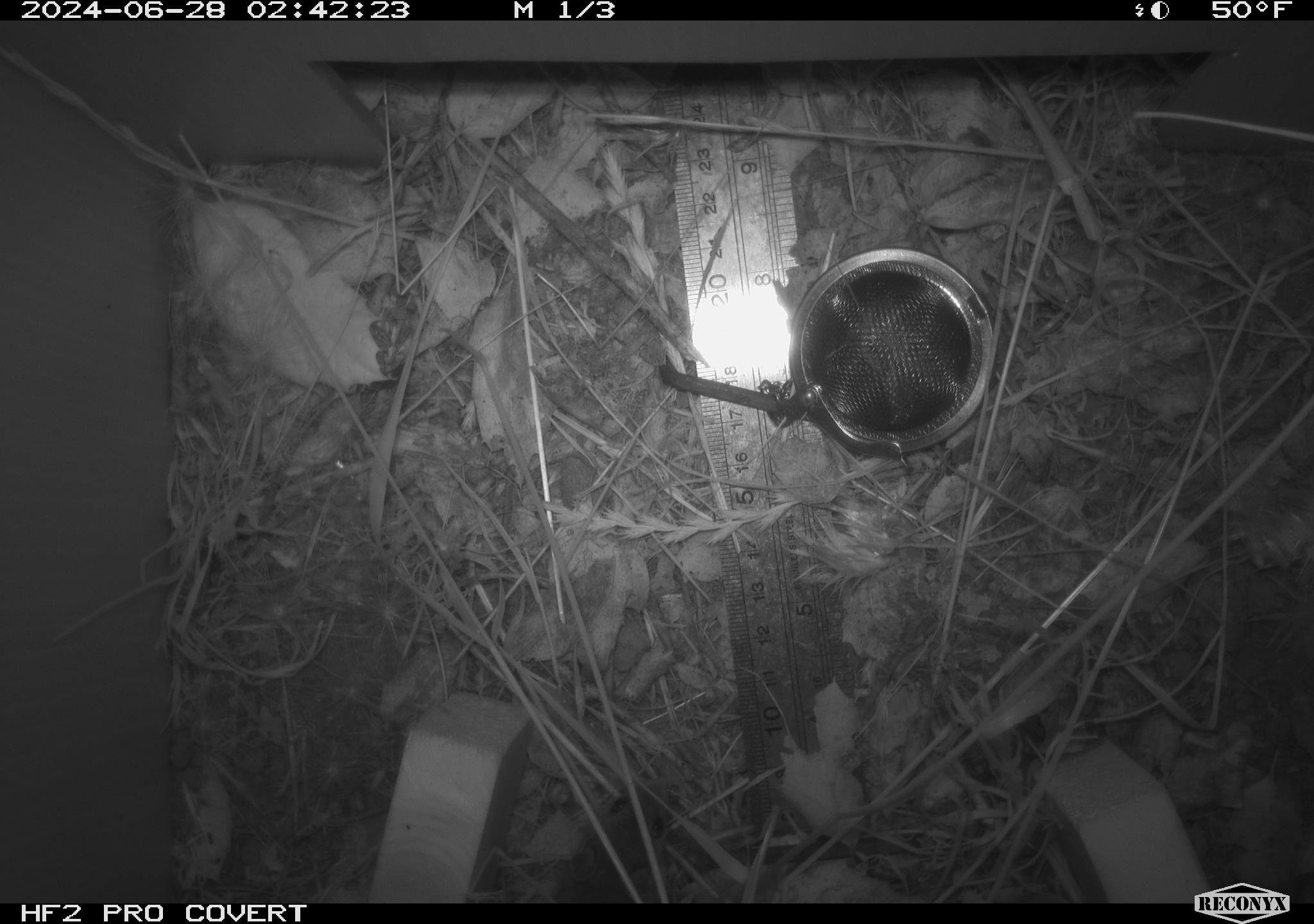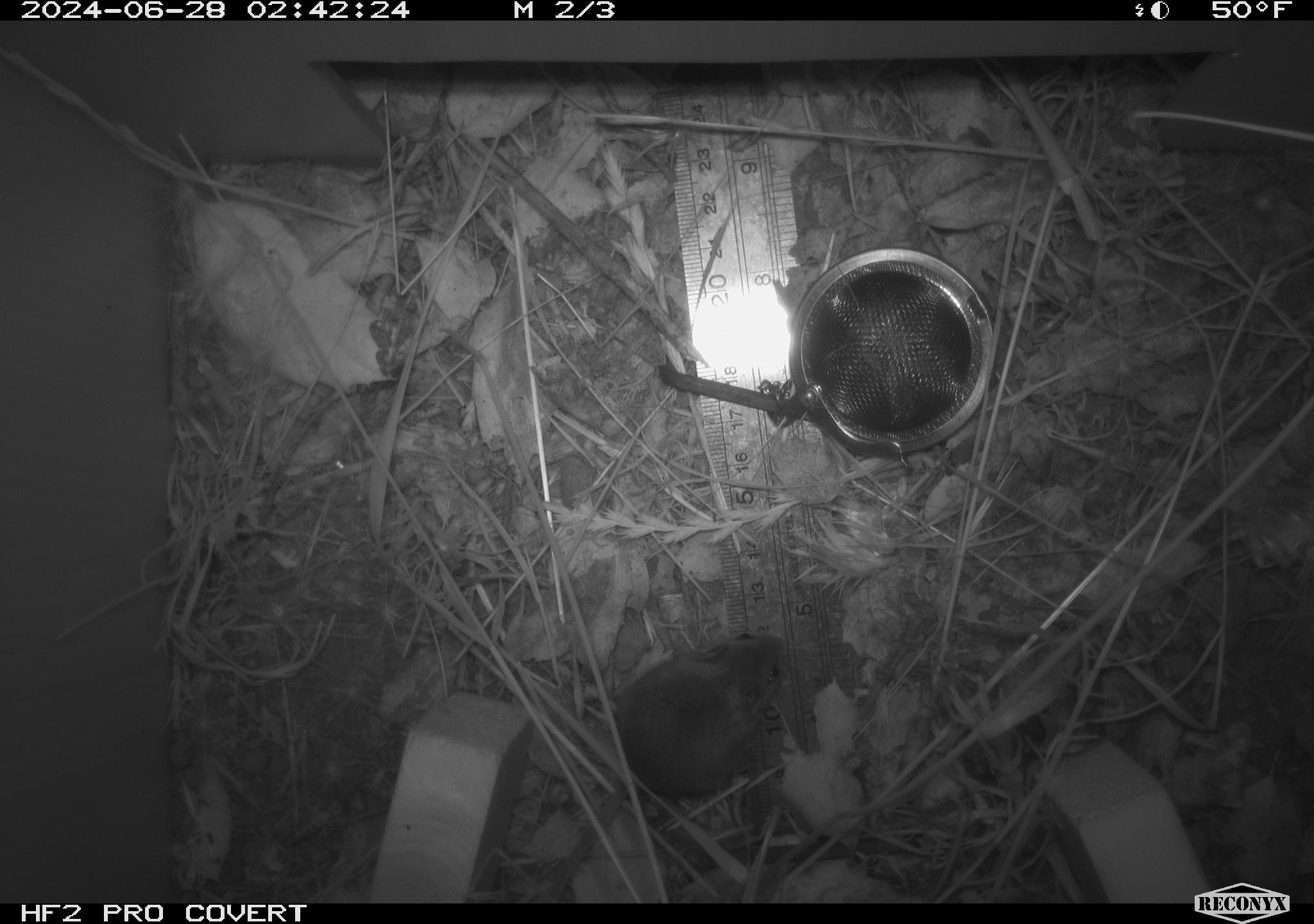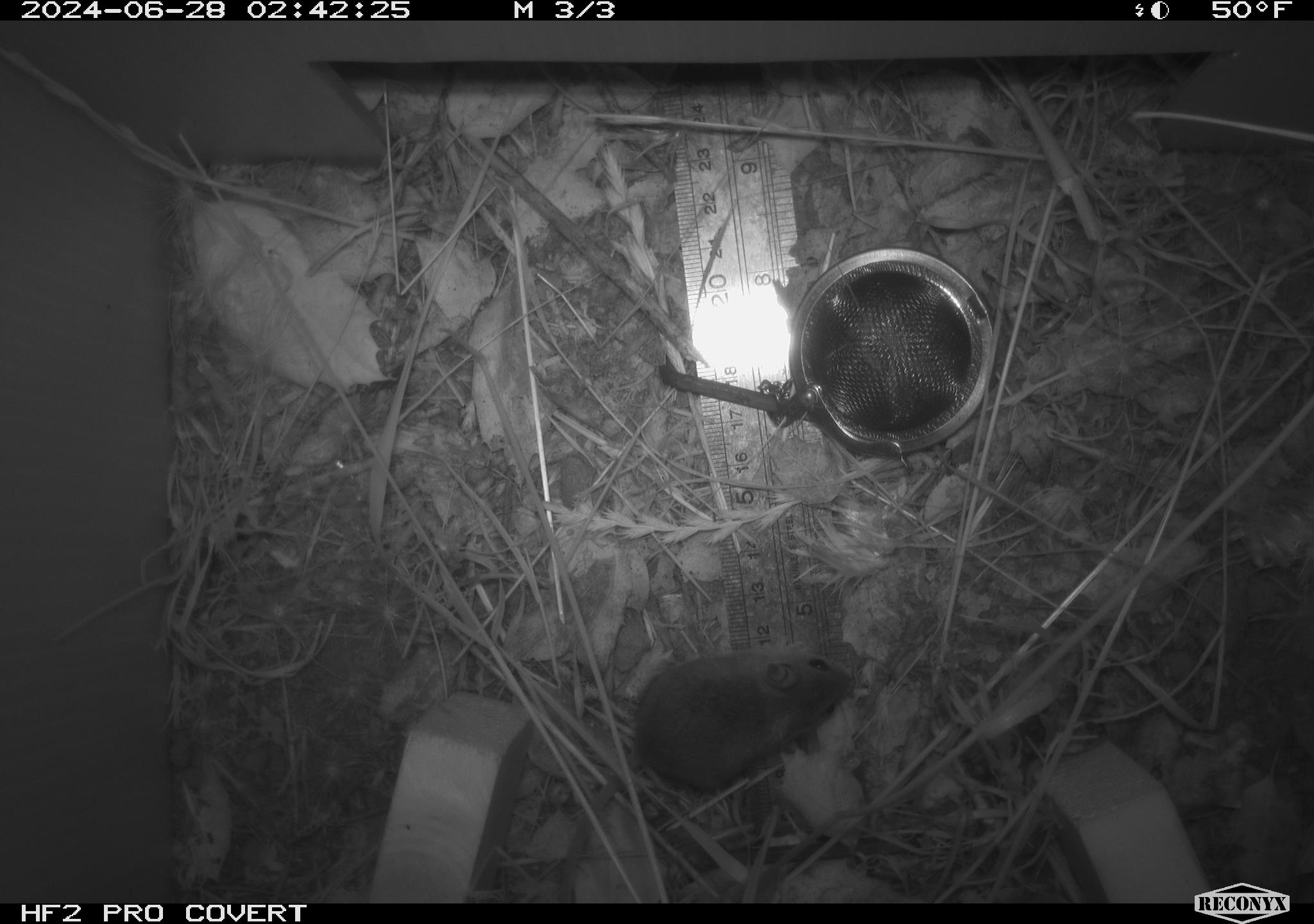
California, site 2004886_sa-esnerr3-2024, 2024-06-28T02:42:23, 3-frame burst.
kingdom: Animalia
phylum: Chordata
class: Mammalia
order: Rodentia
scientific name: Rodentia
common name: rodent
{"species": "rodent (Rodentia)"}